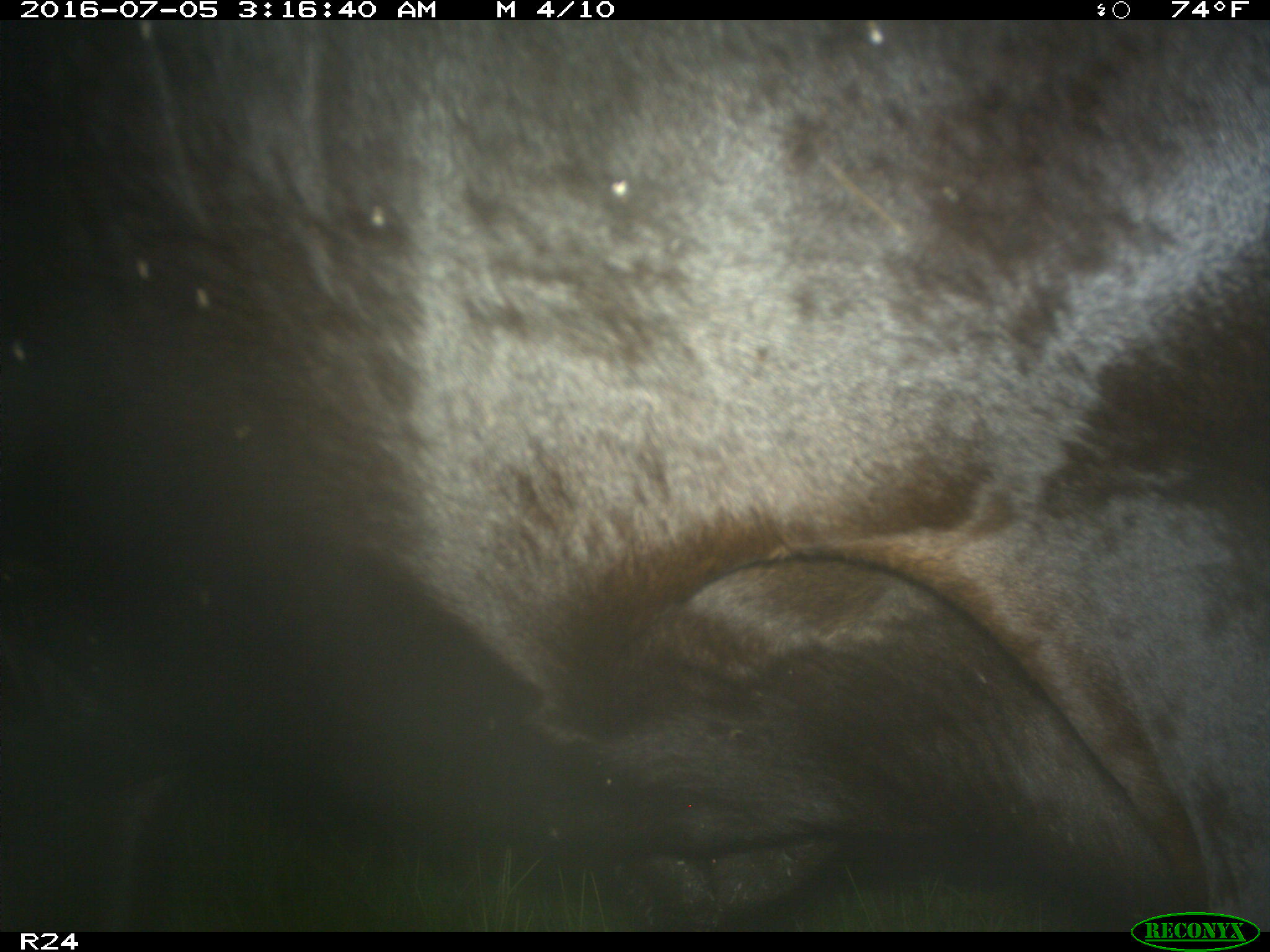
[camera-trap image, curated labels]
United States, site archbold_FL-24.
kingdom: Animalia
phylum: Chordata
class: Mammalia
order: Artiodactyla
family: Bovidae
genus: Bos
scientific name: Bos taurus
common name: domestic cow